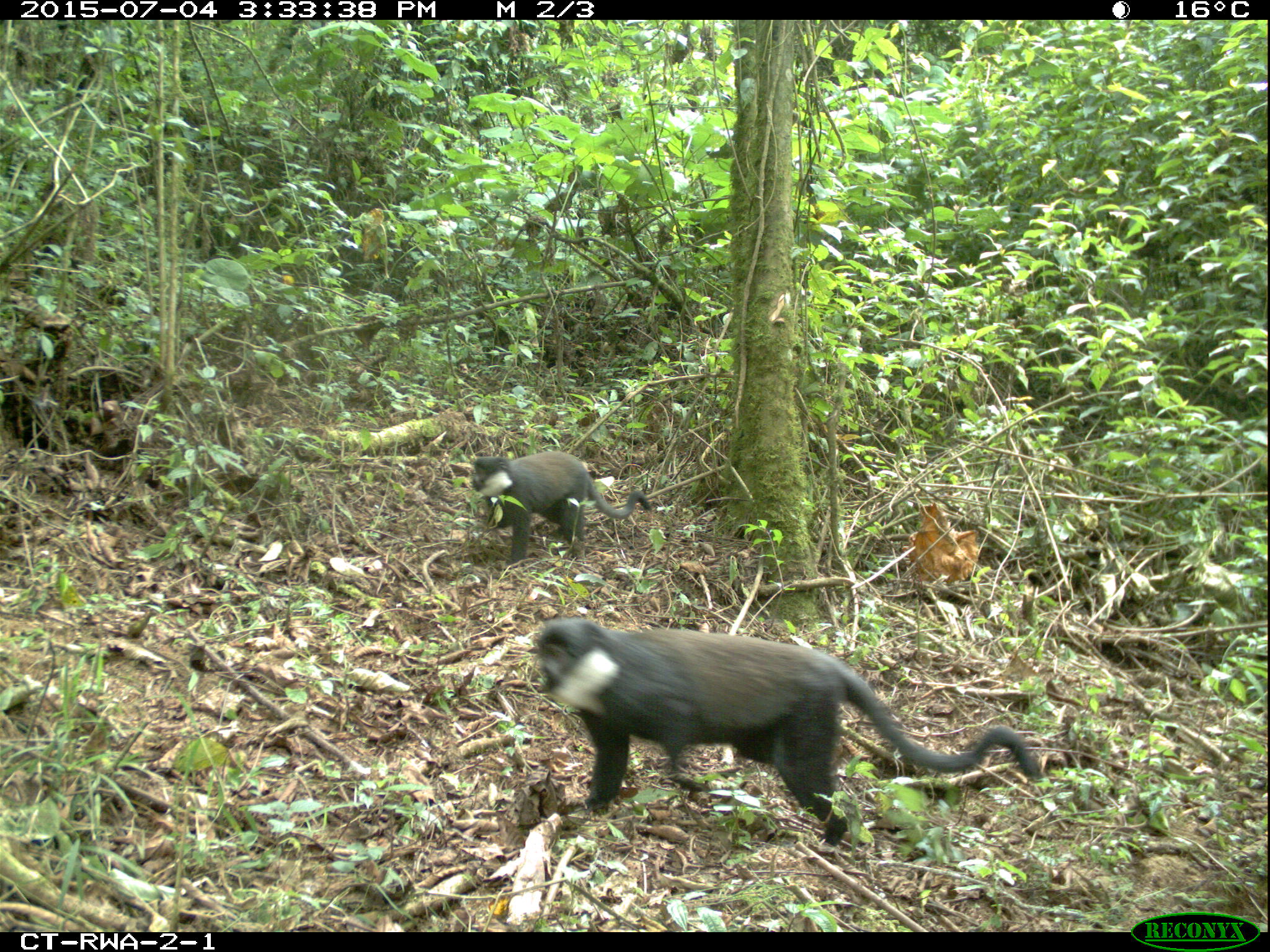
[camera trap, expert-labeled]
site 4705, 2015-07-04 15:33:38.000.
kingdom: Animalia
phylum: Chordata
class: Mammalia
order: Primates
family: Cercopithecidae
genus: Allochrocebus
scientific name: Allochrocebus lhoesti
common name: l'hoest's monkey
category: cercopithecus lhoesti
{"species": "cercopithecus lhoesti (l'hoest's monkey) (Allochrocebus lhoesti)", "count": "2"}